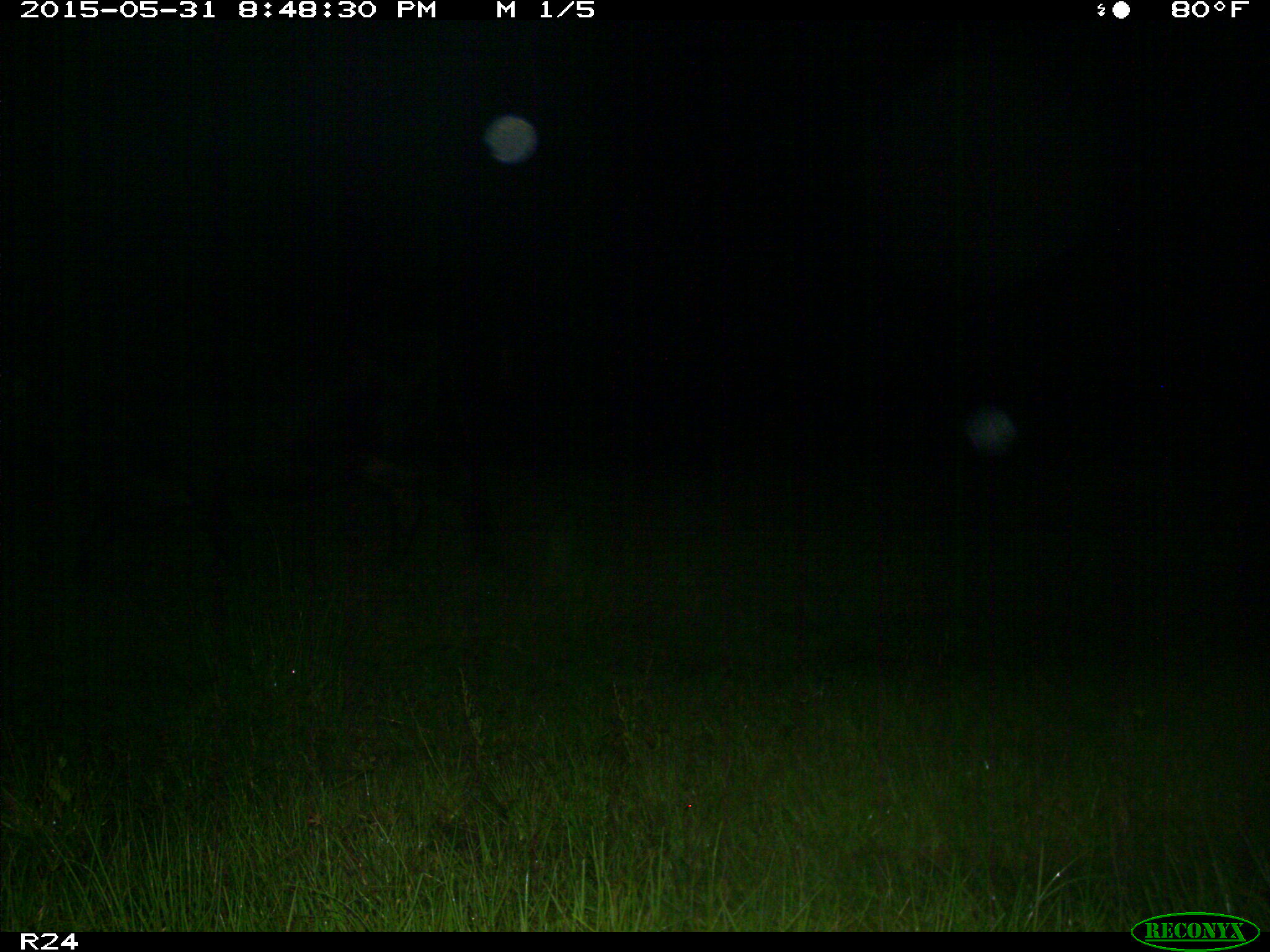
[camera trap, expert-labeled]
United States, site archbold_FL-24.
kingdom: Animalia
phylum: Chordata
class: Mammalia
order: Artiodactyla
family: Bovidae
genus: Bos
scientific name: Bos taurus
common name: domestic cow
Bos taurus (domestic cow).